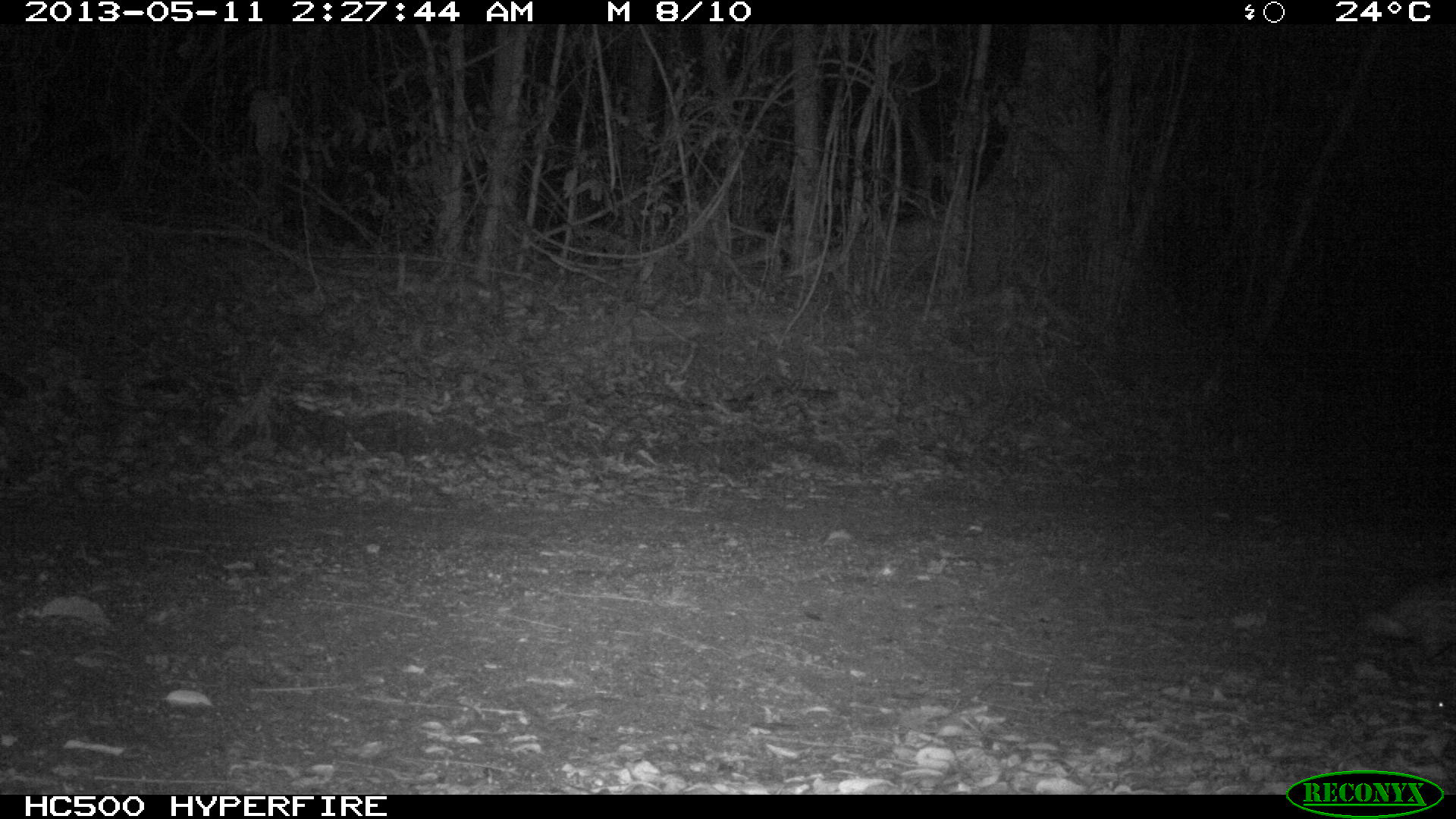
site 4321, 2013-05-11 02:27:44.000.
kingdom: Animalia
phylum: Chordata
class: Mammalia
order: Rodentia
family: Cuniculidae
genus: Cuniculus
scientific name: Cuniculus paca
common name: lowland paca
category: agouti paca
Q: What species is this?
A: Agouti paca (lowland paca) (Cuniculus paca).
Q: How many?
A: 1.